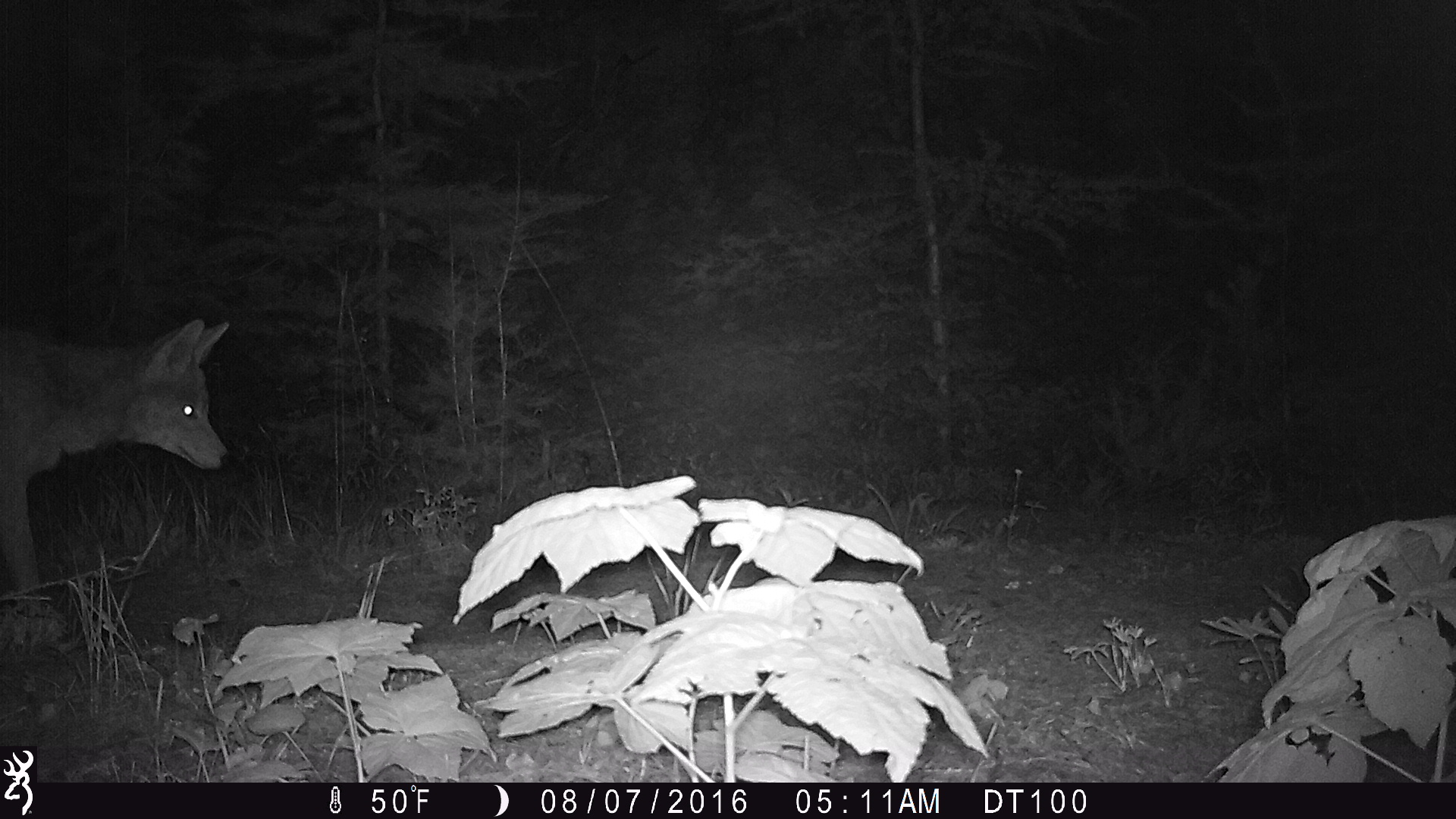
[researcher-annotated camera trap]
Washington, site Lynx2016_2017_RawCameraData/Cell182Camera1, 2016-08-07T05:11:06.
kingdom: Animalia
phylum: Chordata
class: Mammalia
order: Carnivora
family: Canidae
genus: Canis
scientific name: Canis latrans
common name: coyote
Canis latrans (coyote). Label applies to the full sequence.